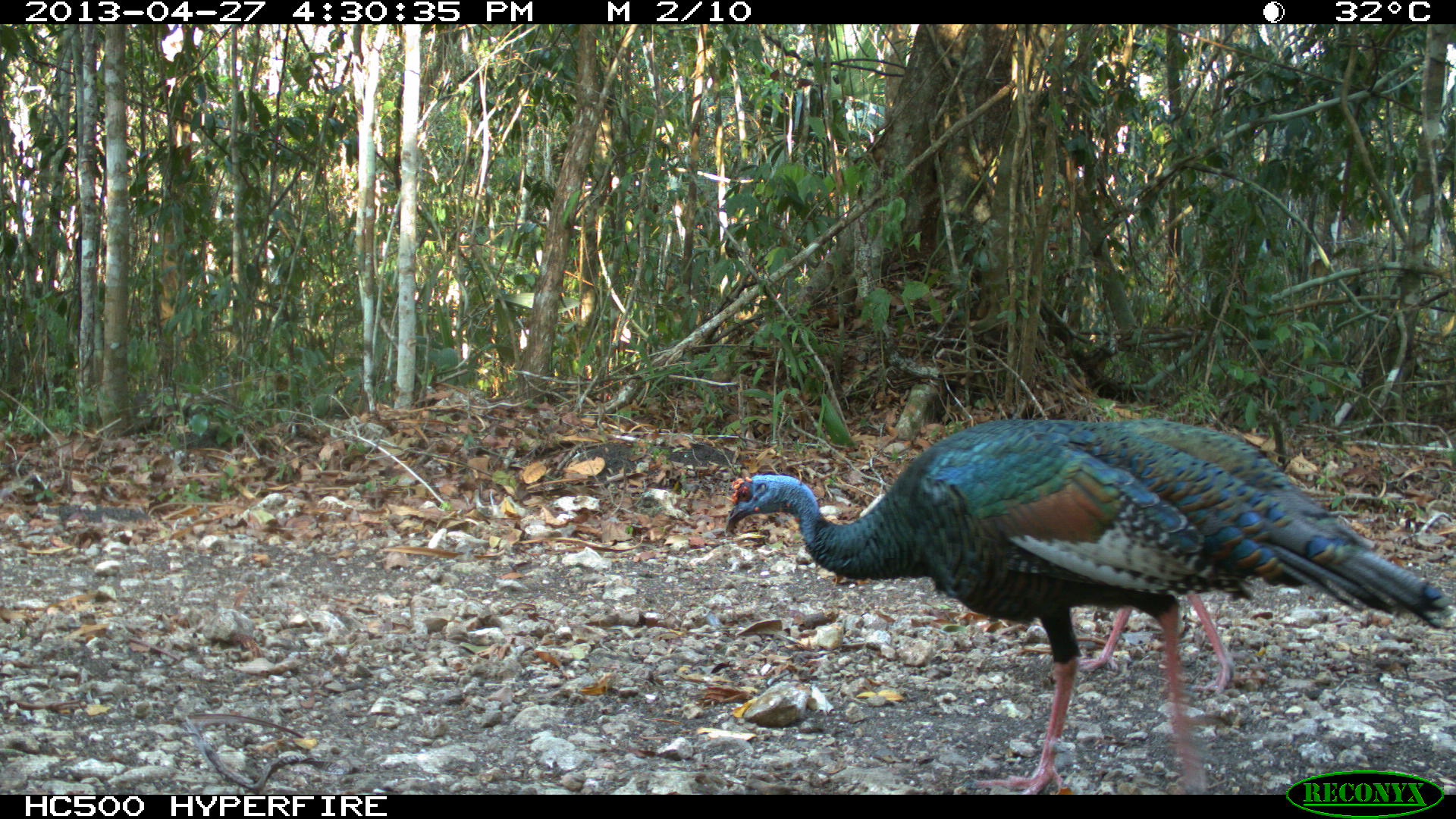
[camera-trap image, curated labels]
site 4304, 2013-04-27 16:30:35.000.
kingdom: Animalia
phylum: Chordata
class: Aves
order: Galliformes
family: Phasianidae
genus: Meleagris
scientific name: Meleagris ocellata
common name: ocellated turkey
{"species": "Meleagris ocellata (ocellated turkey)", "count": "2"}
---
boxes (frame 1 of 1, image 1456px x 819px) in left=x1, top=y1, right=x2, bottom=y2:
meleagris ocellata: left=723, top=417, right=1444, bottom=794; left=1080, top=590, right=1232, bottom=692